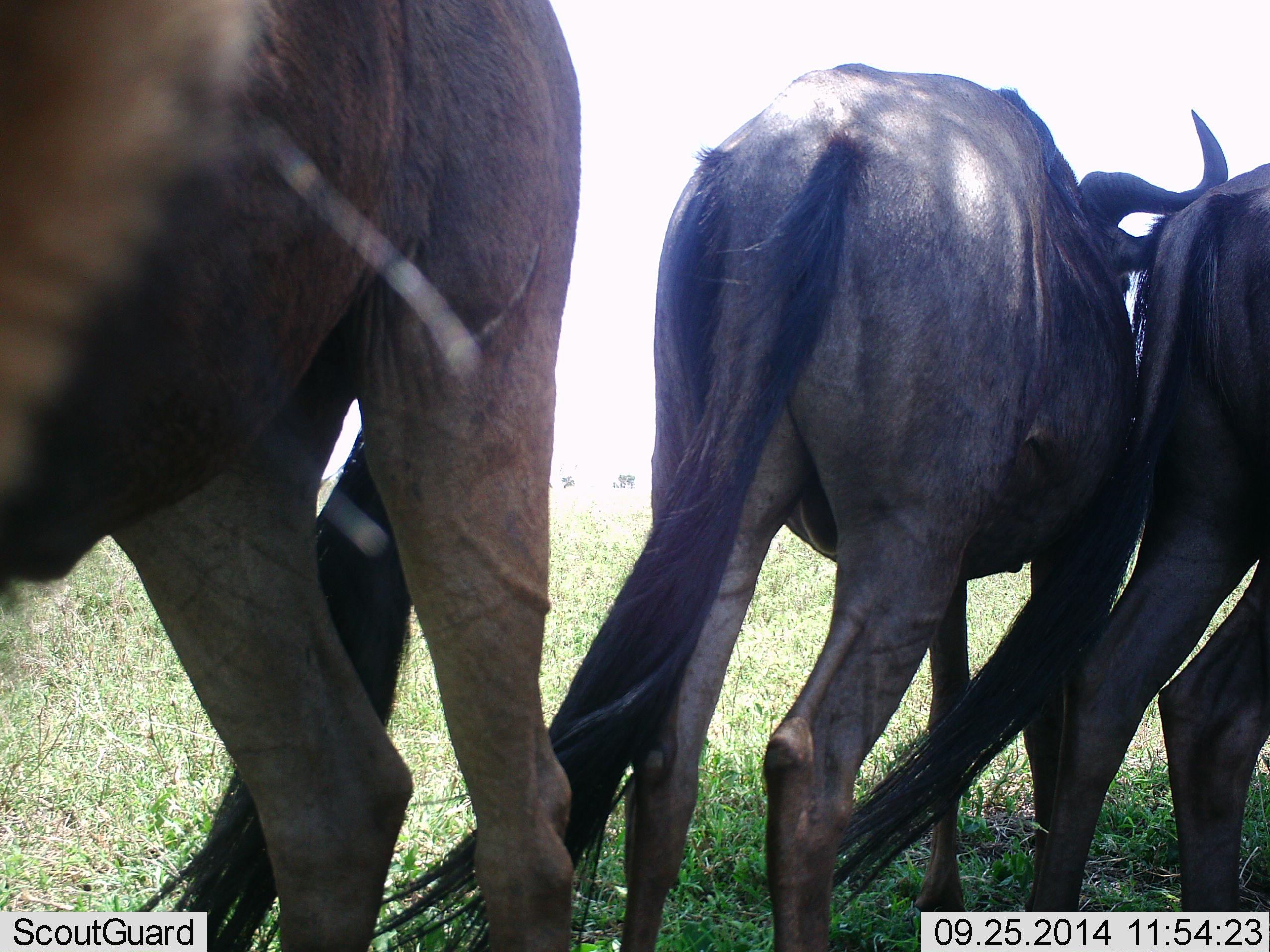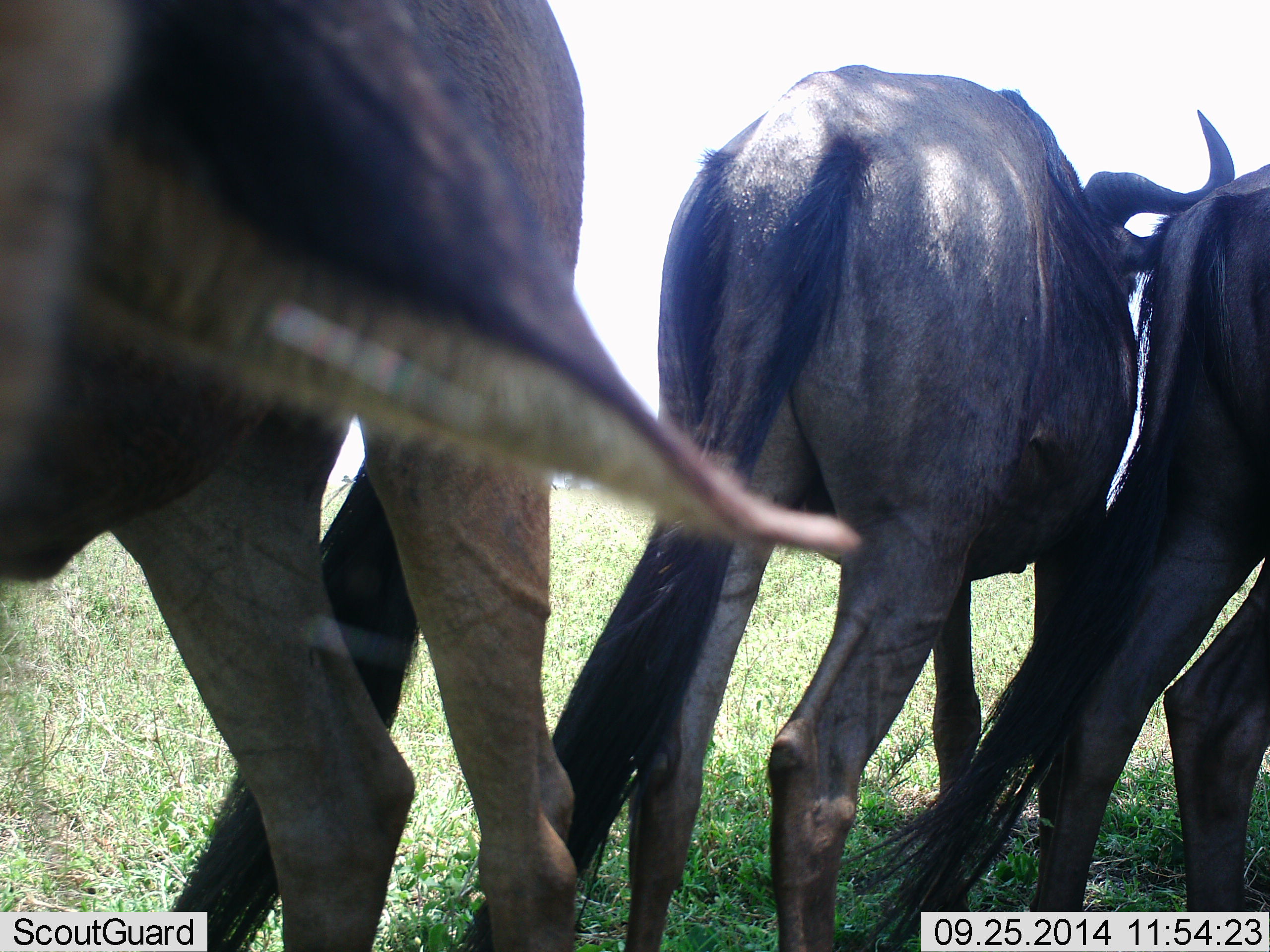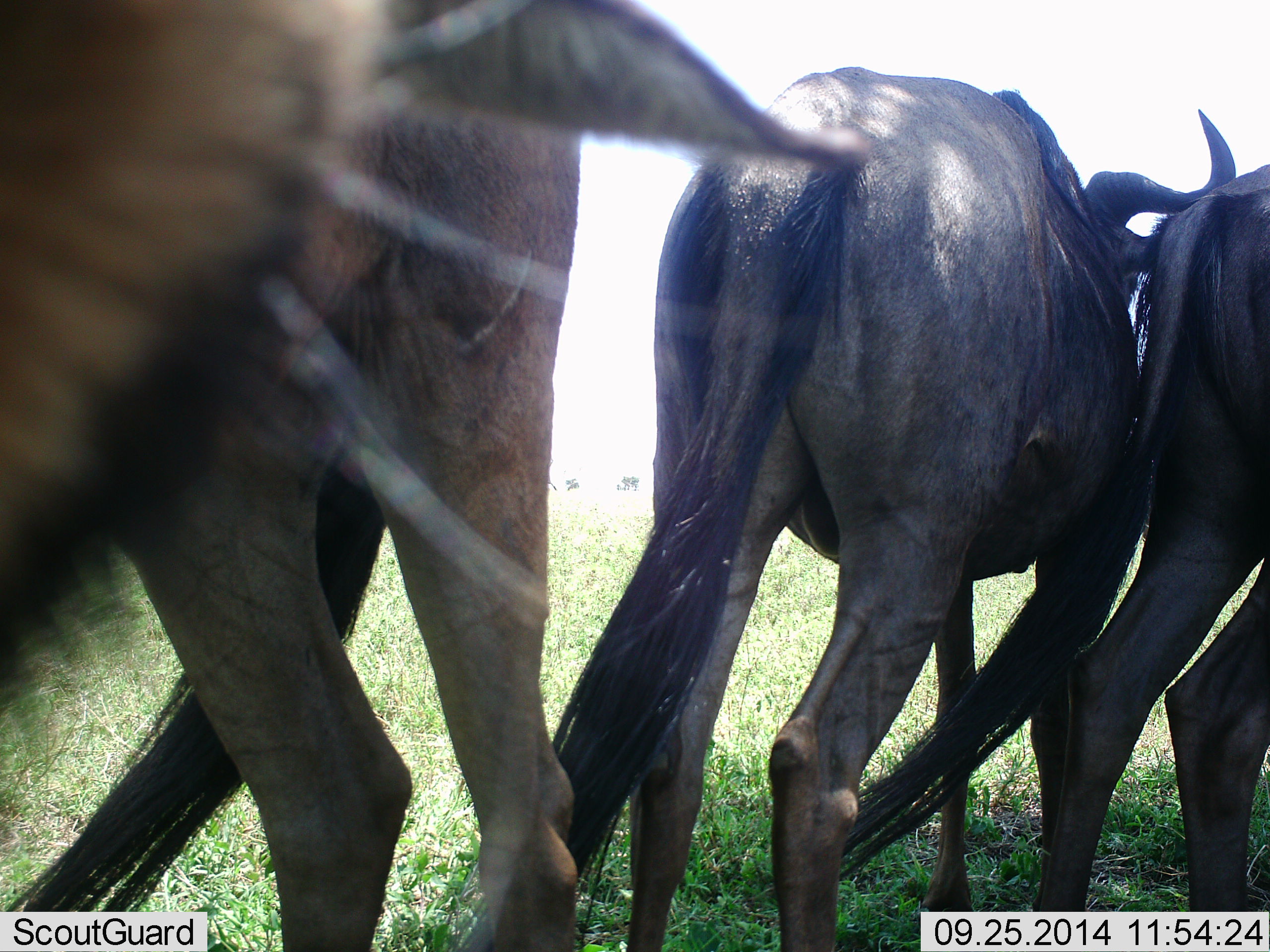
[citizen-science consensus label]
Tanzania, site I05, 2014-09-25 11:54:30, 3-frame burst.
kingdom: Animalia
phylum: Chordata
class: Mammalia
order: Artiodactyla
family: Bovidae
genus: Connochaetes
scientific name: Connochaetes taurinus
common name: blue wildebeest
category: wildebeest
Wildebeest (blue wildebeest) (Connochaetes taurinus), count 3. Behavior (volunteer vote fractions): standing 90%, resting 0%, moving 10%, interacting 10%. Young present (vote fraction): 0%. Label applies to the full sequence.